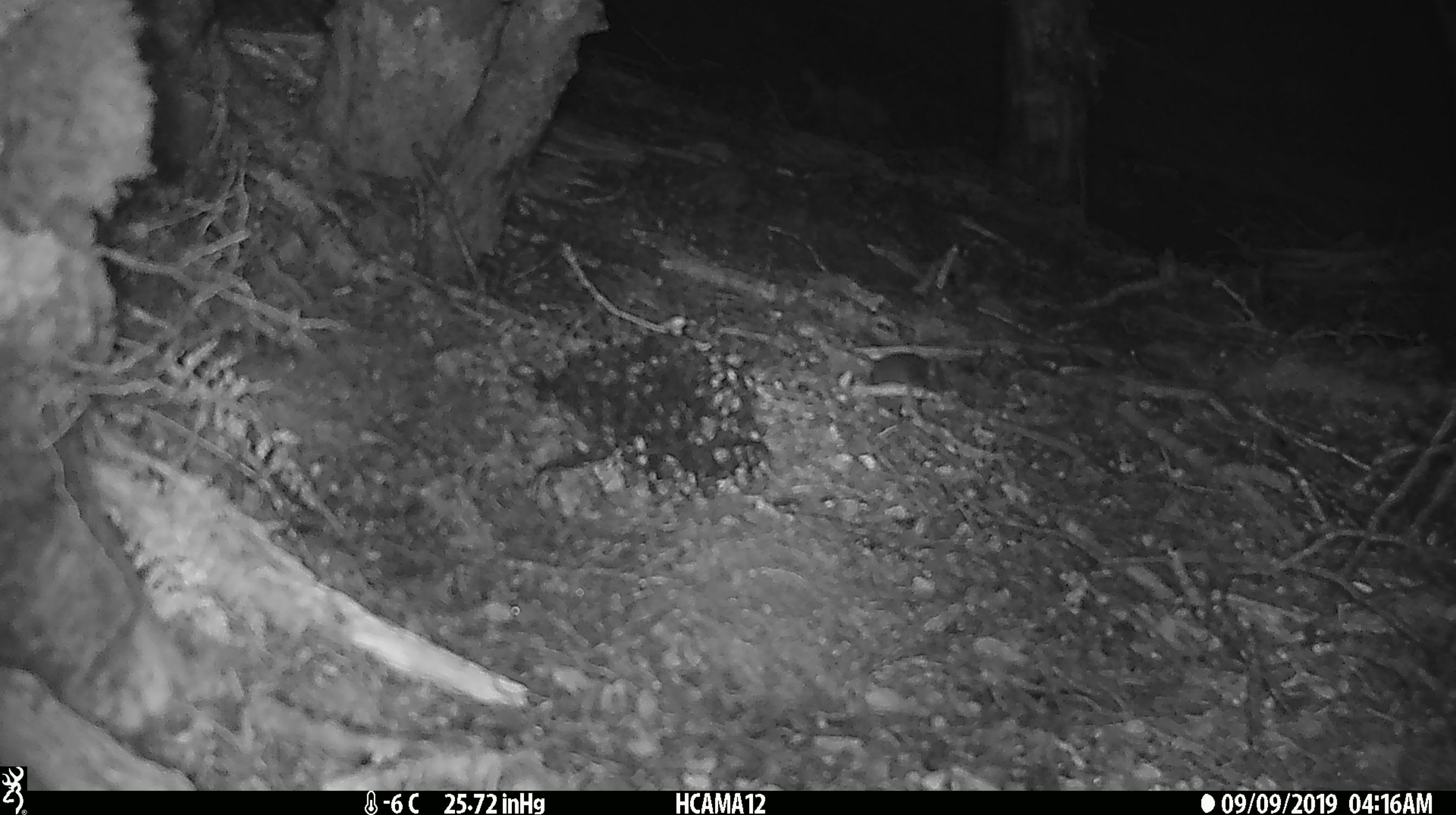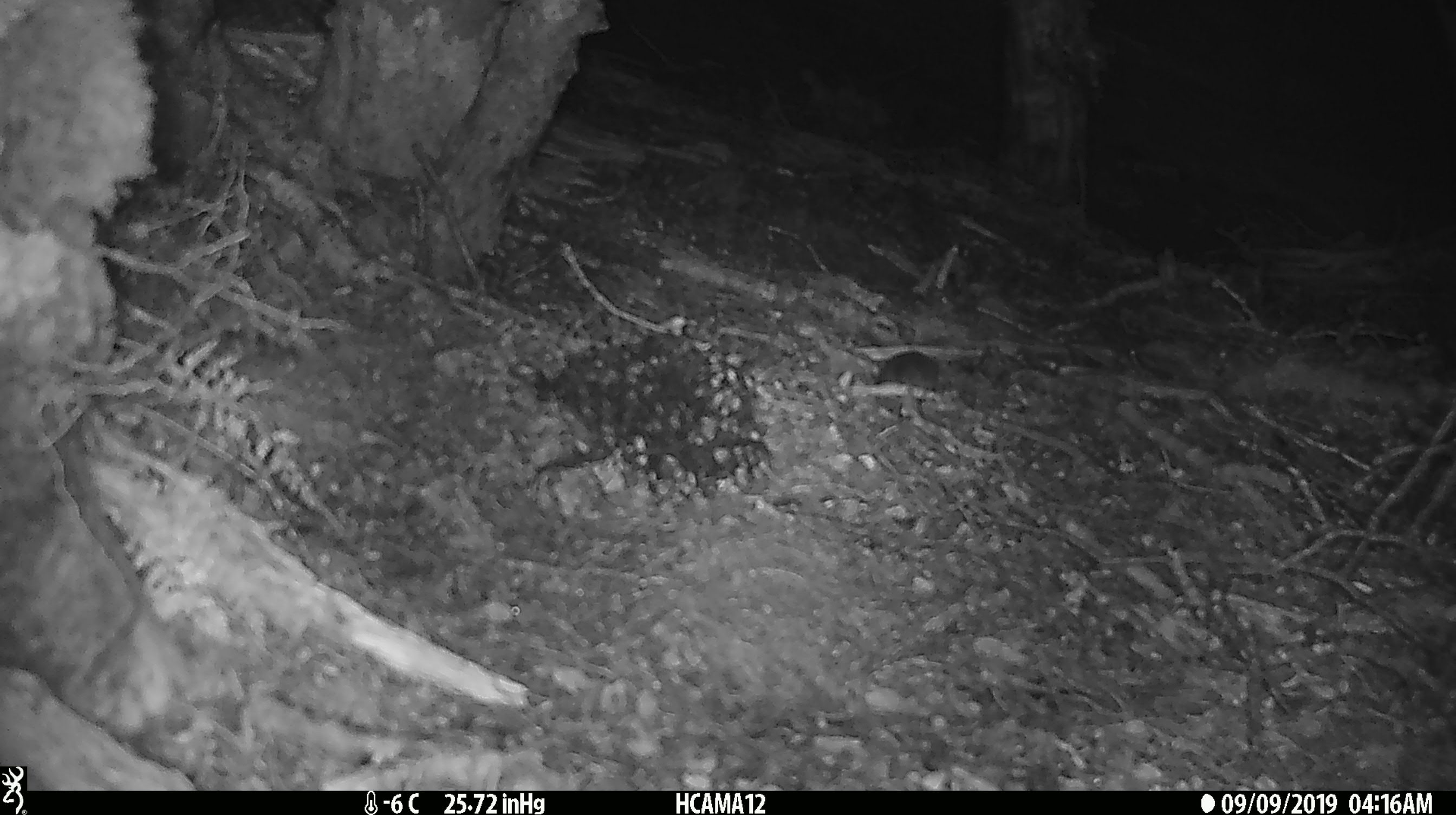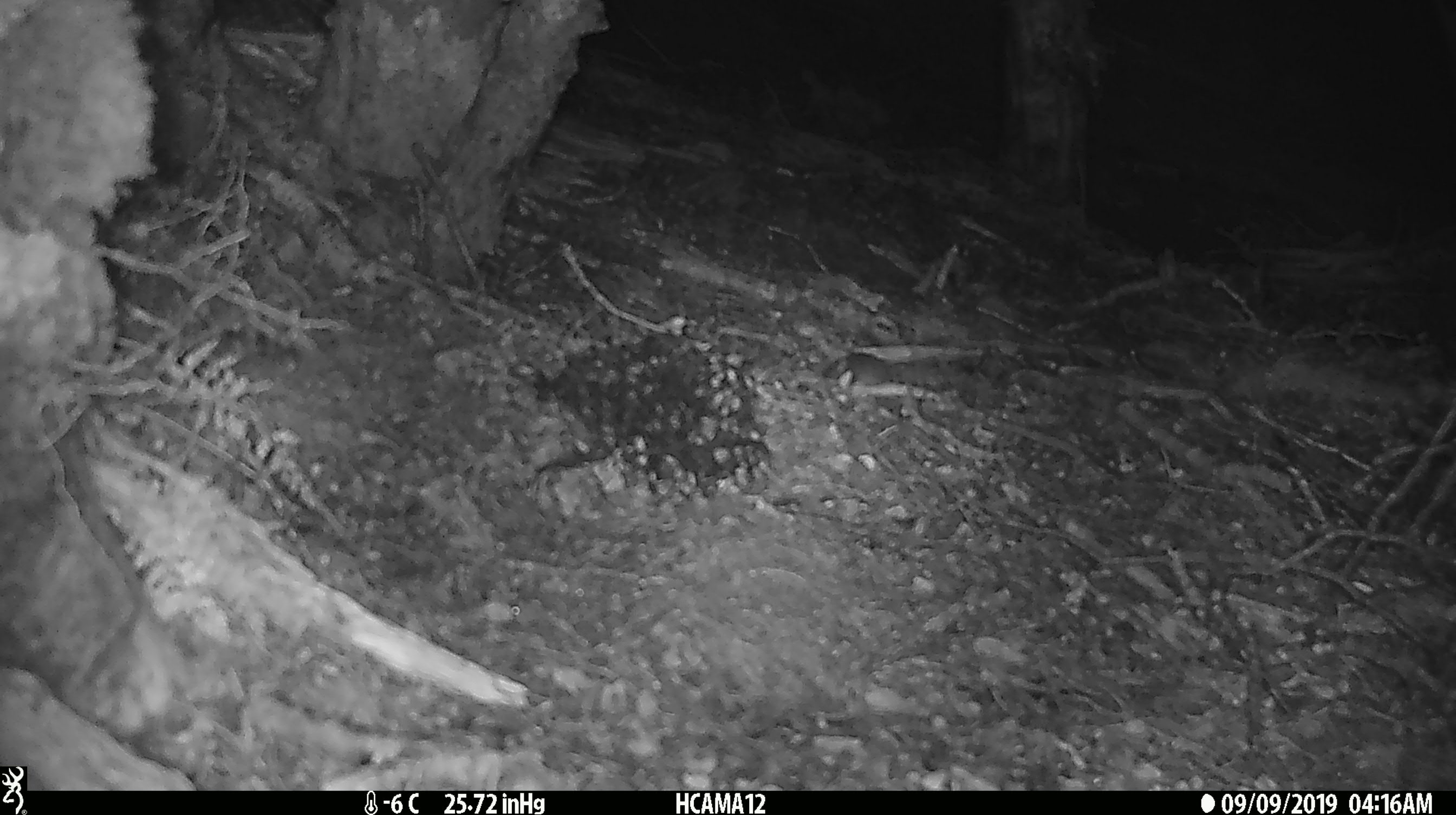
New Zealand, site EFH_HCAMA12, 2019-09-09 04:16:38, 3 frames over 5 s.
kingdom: Animalia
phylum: Chordata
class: Mammalia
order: Rodentia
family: Muridae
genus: Mus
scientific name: Mus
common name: mouse